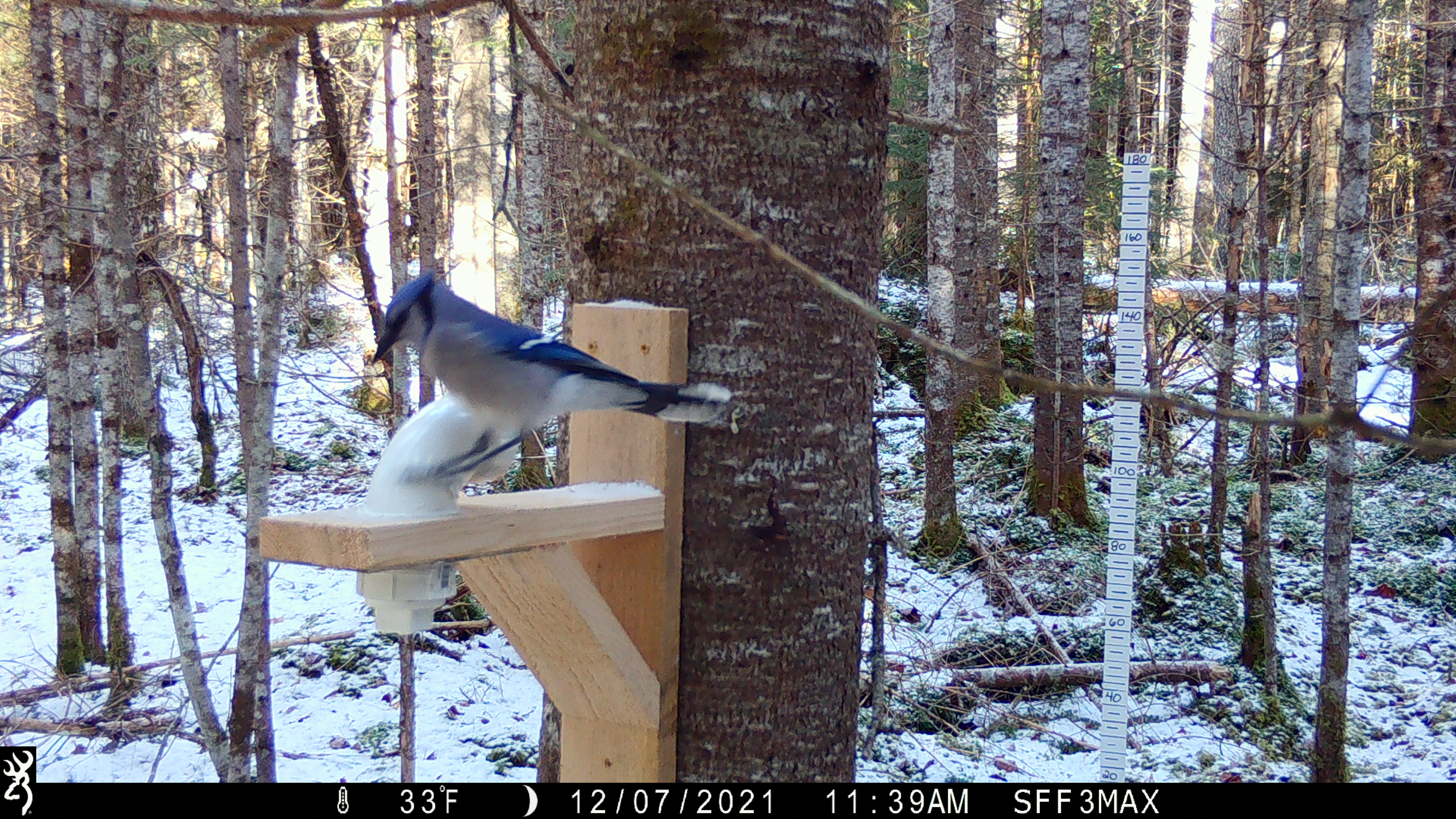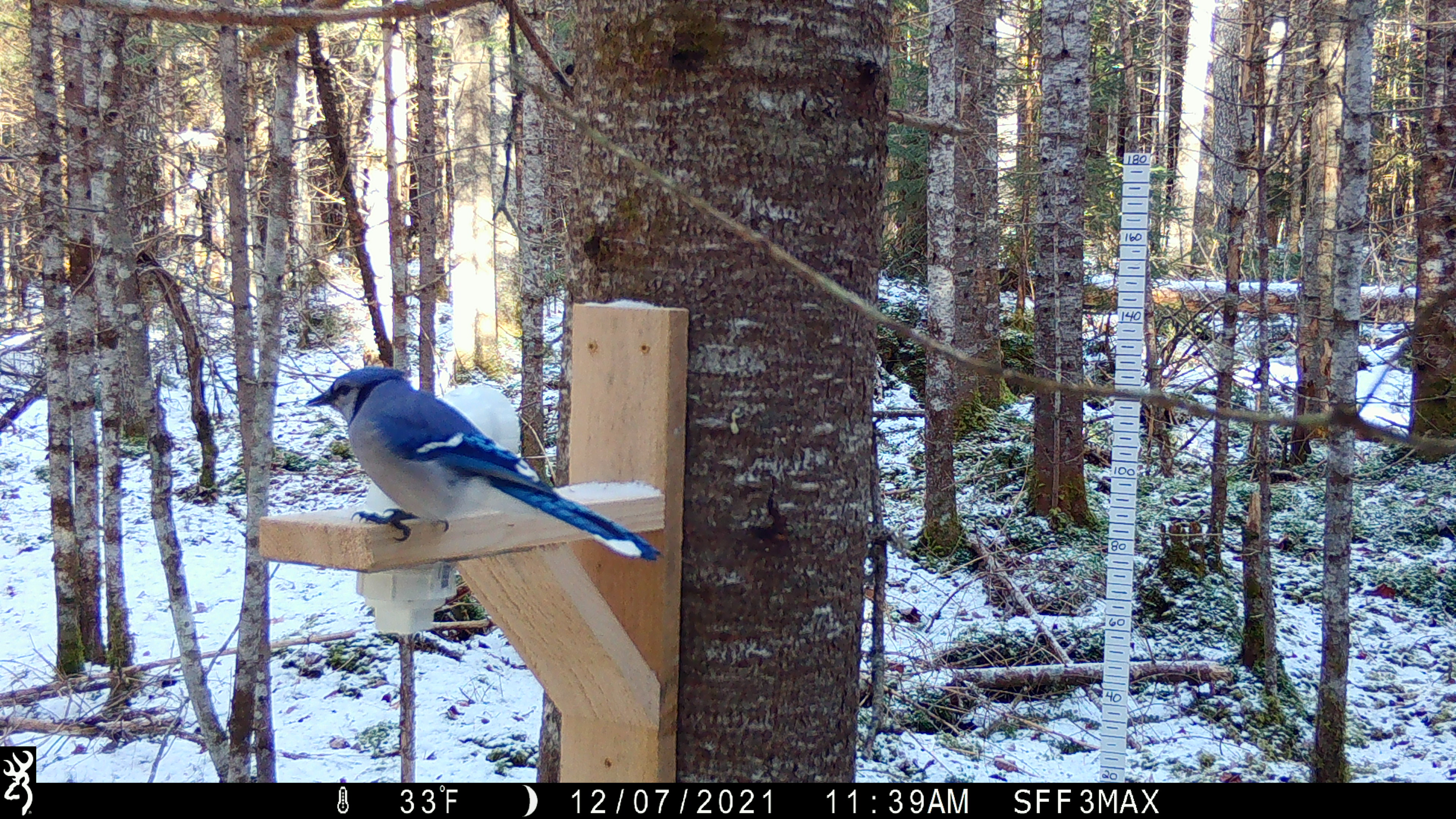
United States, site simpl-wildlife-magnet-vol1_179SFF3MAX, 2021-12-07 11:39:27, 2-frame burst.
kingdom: Animalia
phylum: Chordata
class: Aves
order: Passeriformes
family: Corvidae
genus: Cyanocitta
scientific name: Cyanocitta cristata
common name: blue jay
Blue jay (Cyanocitta cristata).